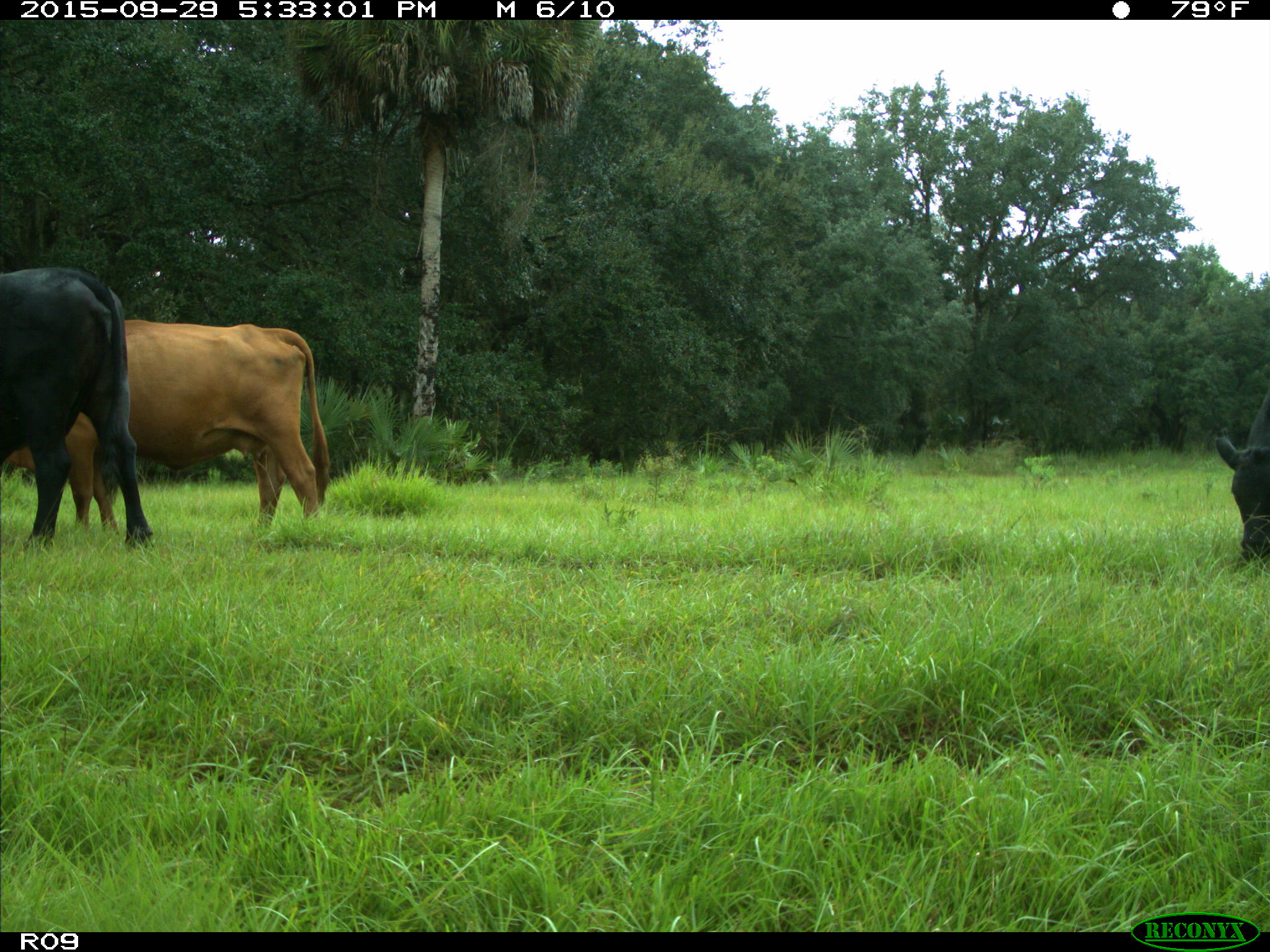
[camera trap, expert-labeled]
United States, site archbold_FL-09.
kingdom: Animalia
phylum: Chordata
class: Mammalia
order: Artiodactyla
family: Bovidae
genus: Bos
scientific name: Bos taurus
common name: domestic cow